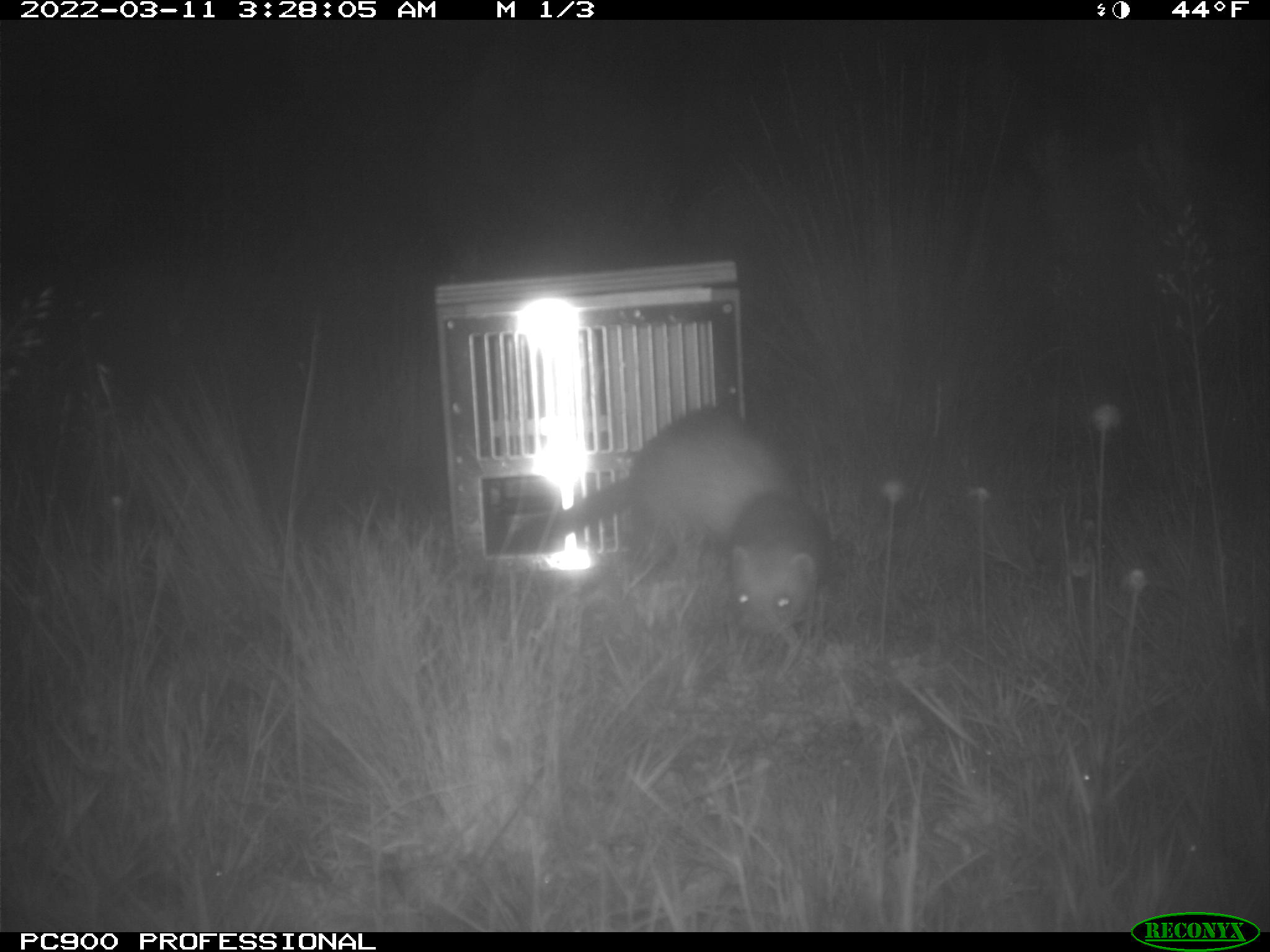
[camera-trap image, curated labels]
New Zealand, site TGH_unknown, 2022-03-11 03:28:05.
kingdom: Animalia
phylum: Chordata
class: Mammalia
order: Carnivora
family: Mustelidae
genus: Mustela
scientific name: Mustela furo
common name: ferret